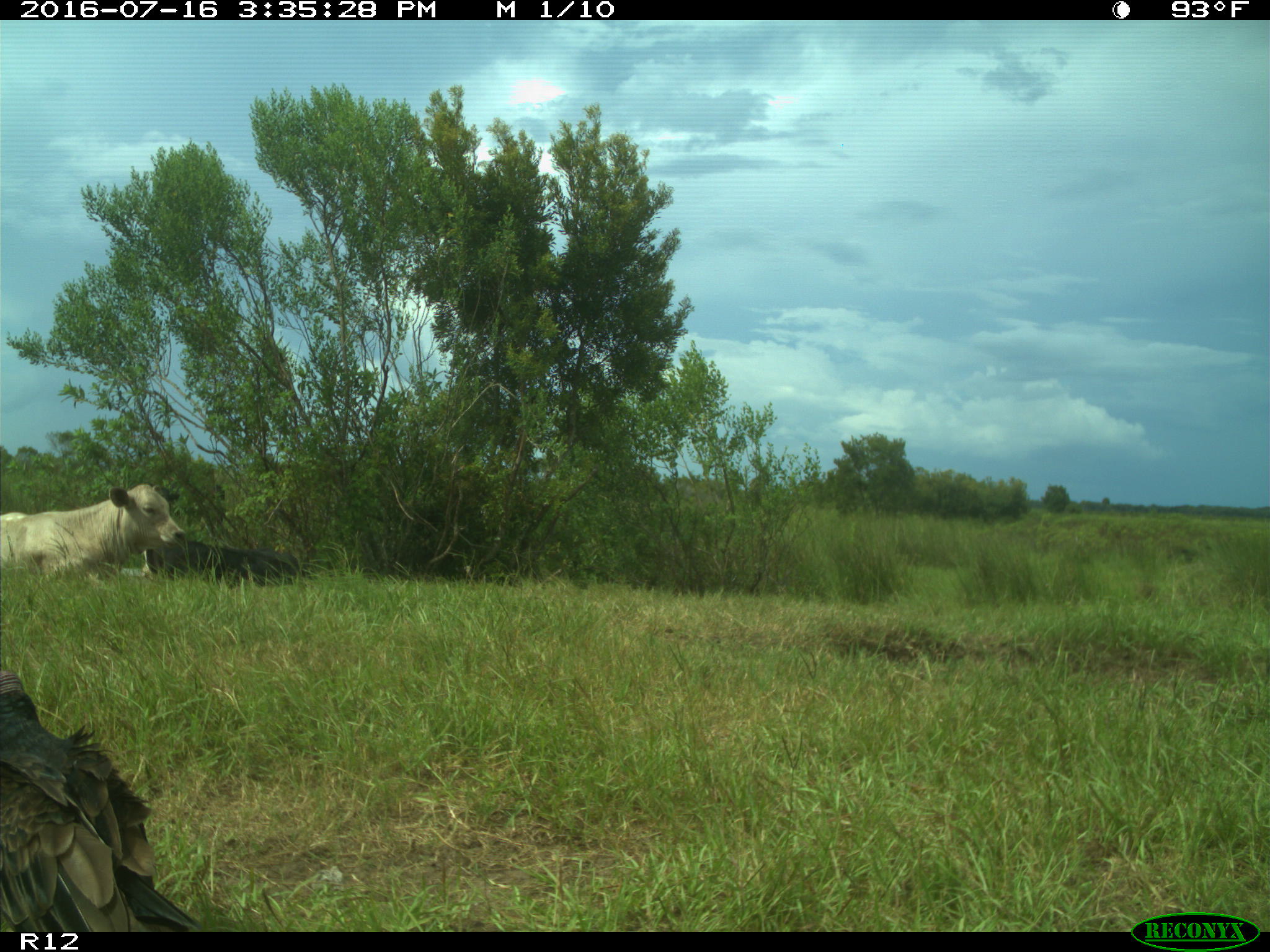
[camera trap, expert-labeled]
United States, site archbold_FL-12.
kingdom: Animalia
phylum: Chordata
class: Mammalia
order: Artiodactyla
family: Bovidae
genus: Bos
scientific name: Bos taurus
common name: domestic cow